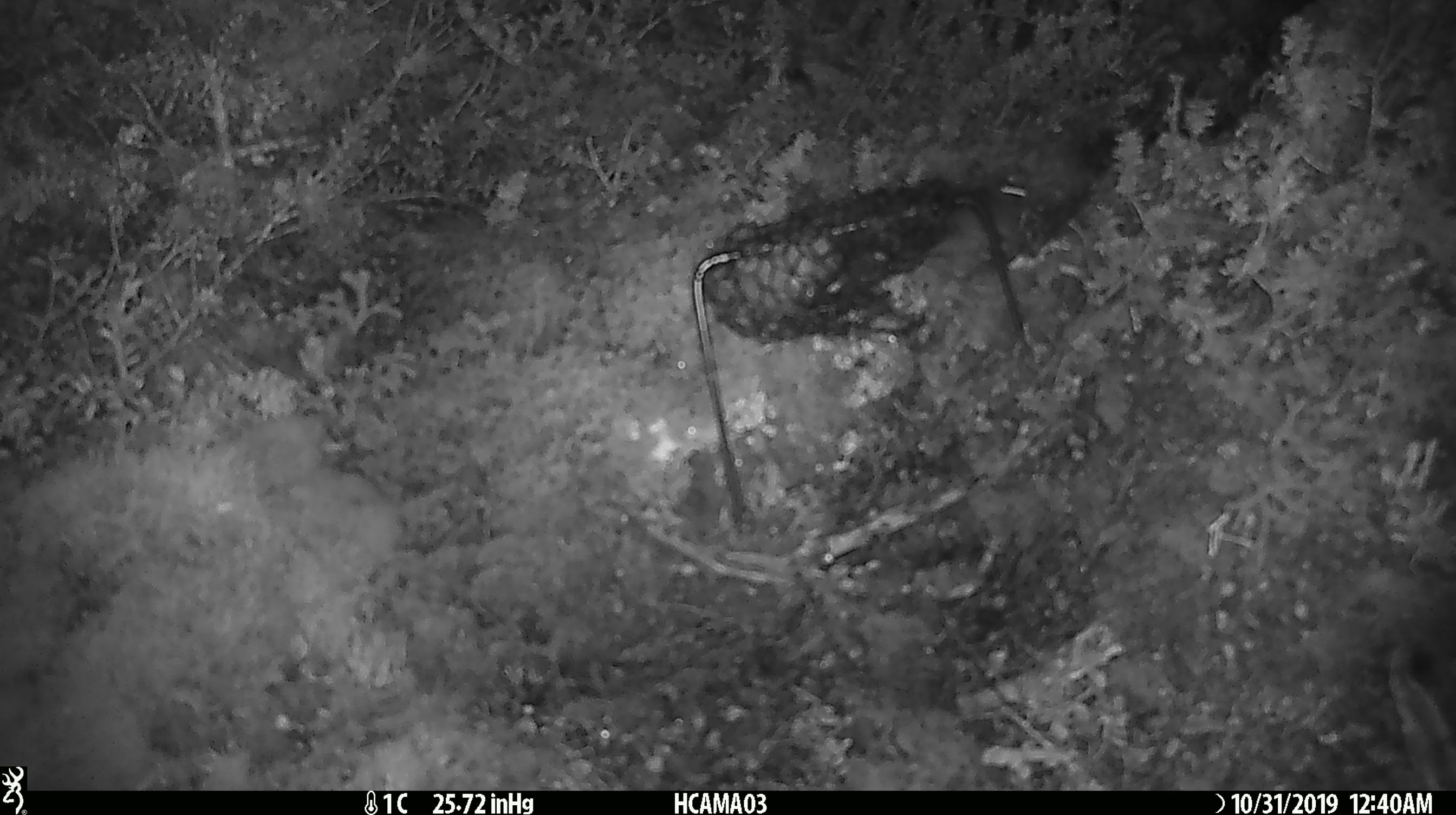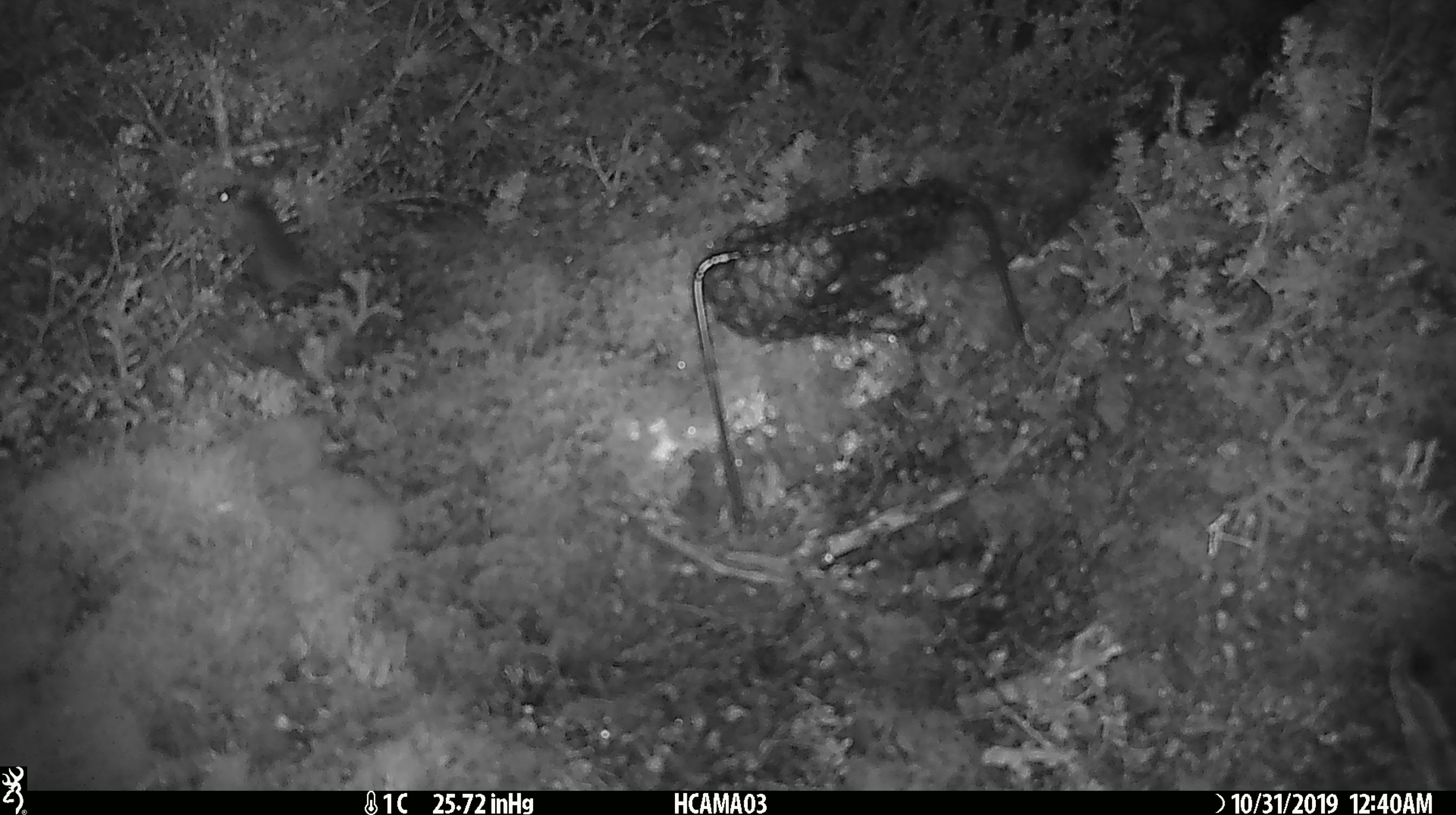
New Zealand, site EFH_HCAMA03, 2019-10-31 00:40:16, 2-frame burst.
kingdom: Animalia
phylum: Chordata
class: Mammalia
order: Rodentia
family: Muridae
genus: Mus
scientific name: Mus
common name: mouse